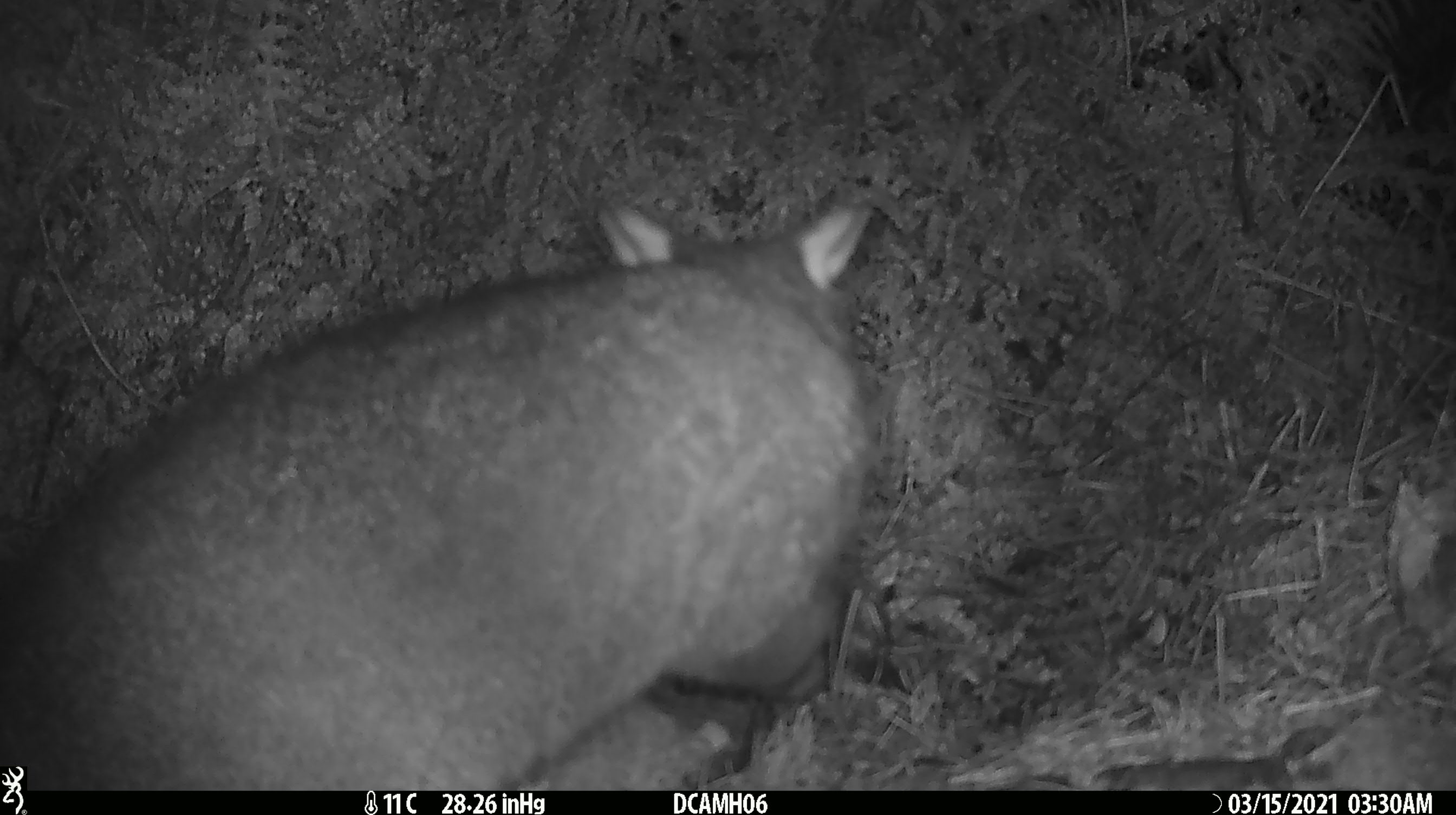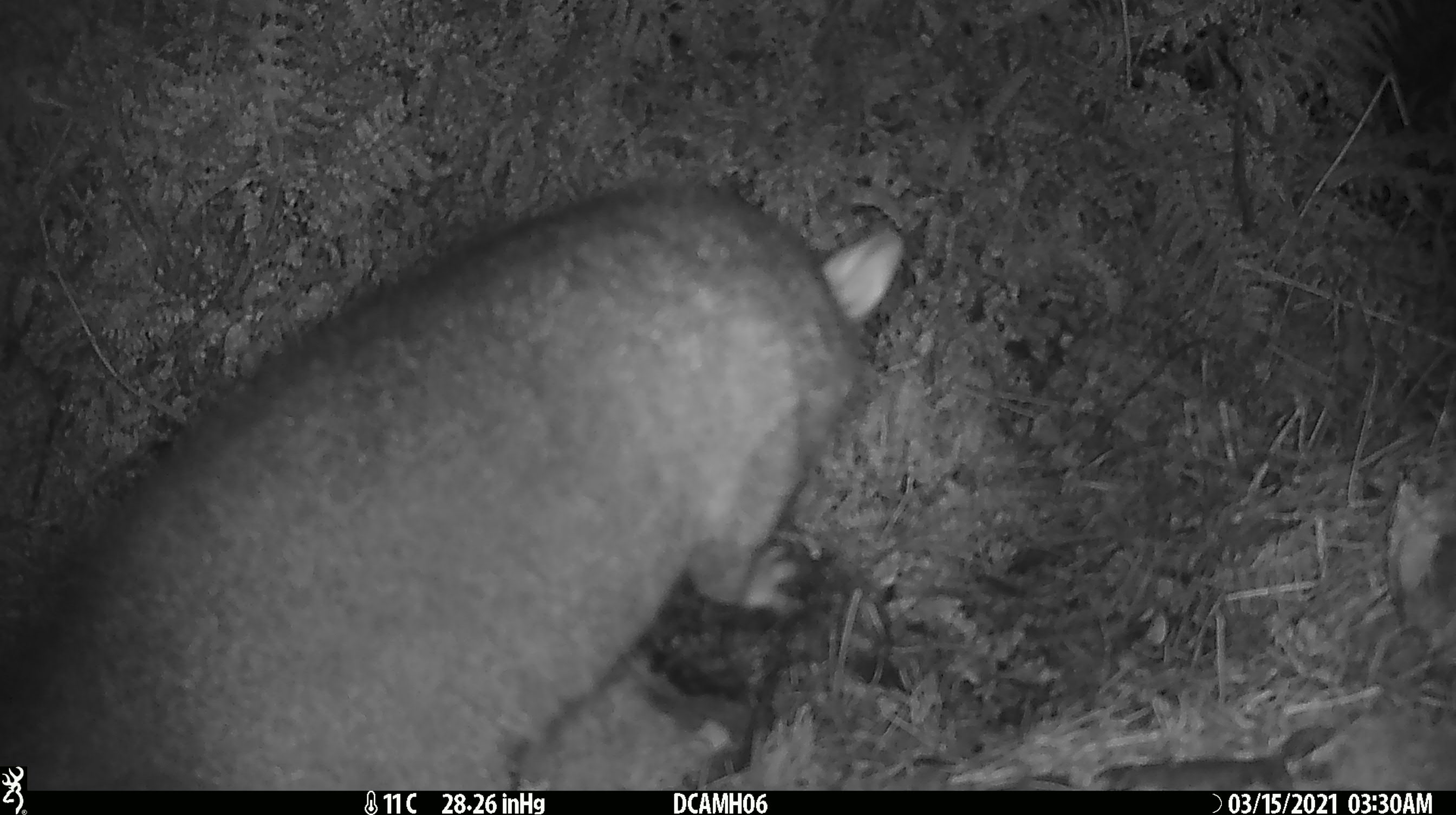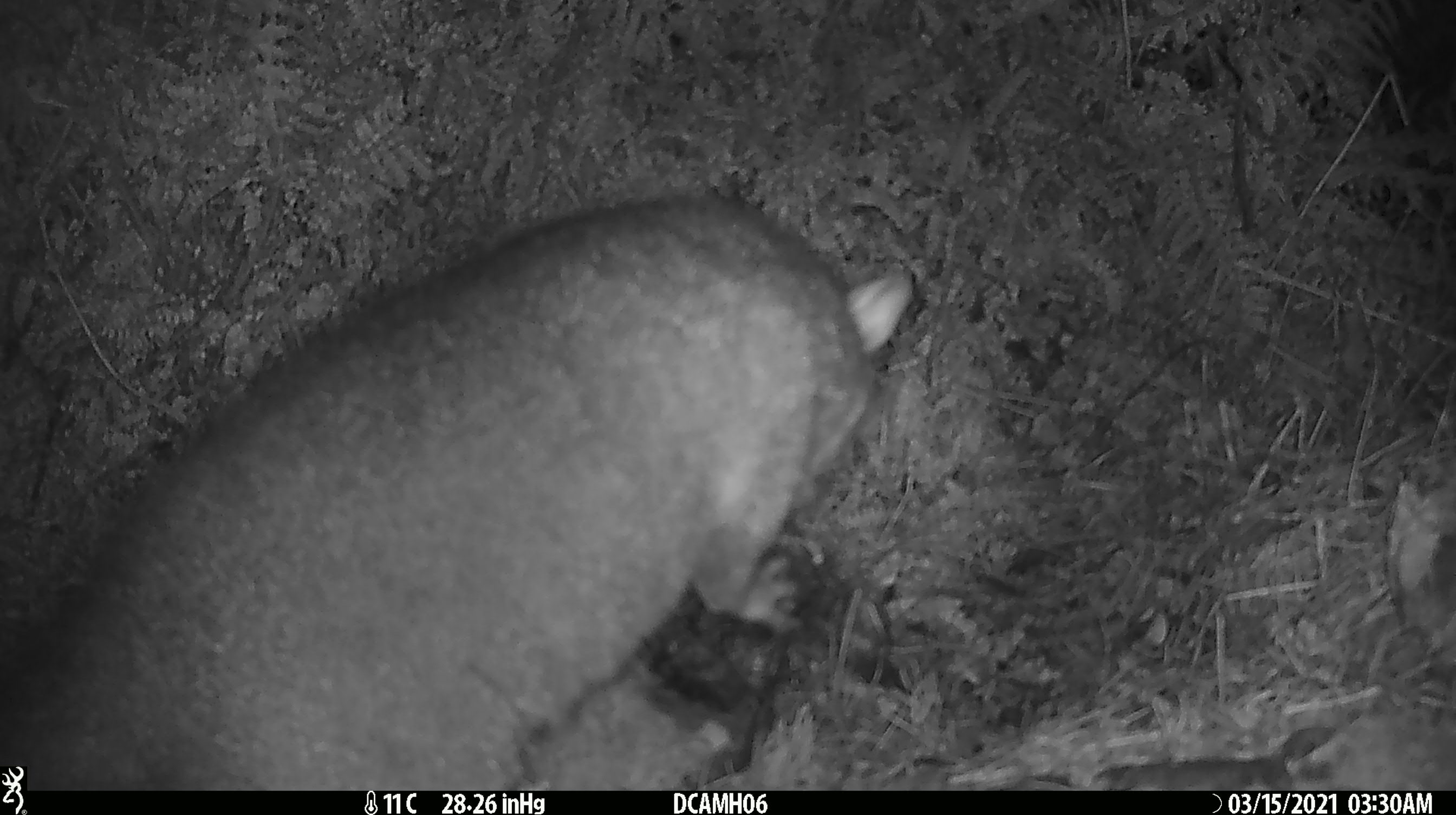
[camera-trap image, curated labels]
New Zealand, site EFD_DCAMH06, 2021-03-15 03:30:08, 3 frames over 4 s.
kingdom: Animalia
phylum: Chordata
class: Mammalia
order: Diprotodontia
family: Phalangeridae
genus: Trichosurus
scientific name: Trichosurus vulpecula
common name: common brushtail possum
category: possum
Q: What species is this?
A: Possum (common brushtail possum) (Trichosurus vulpecula).